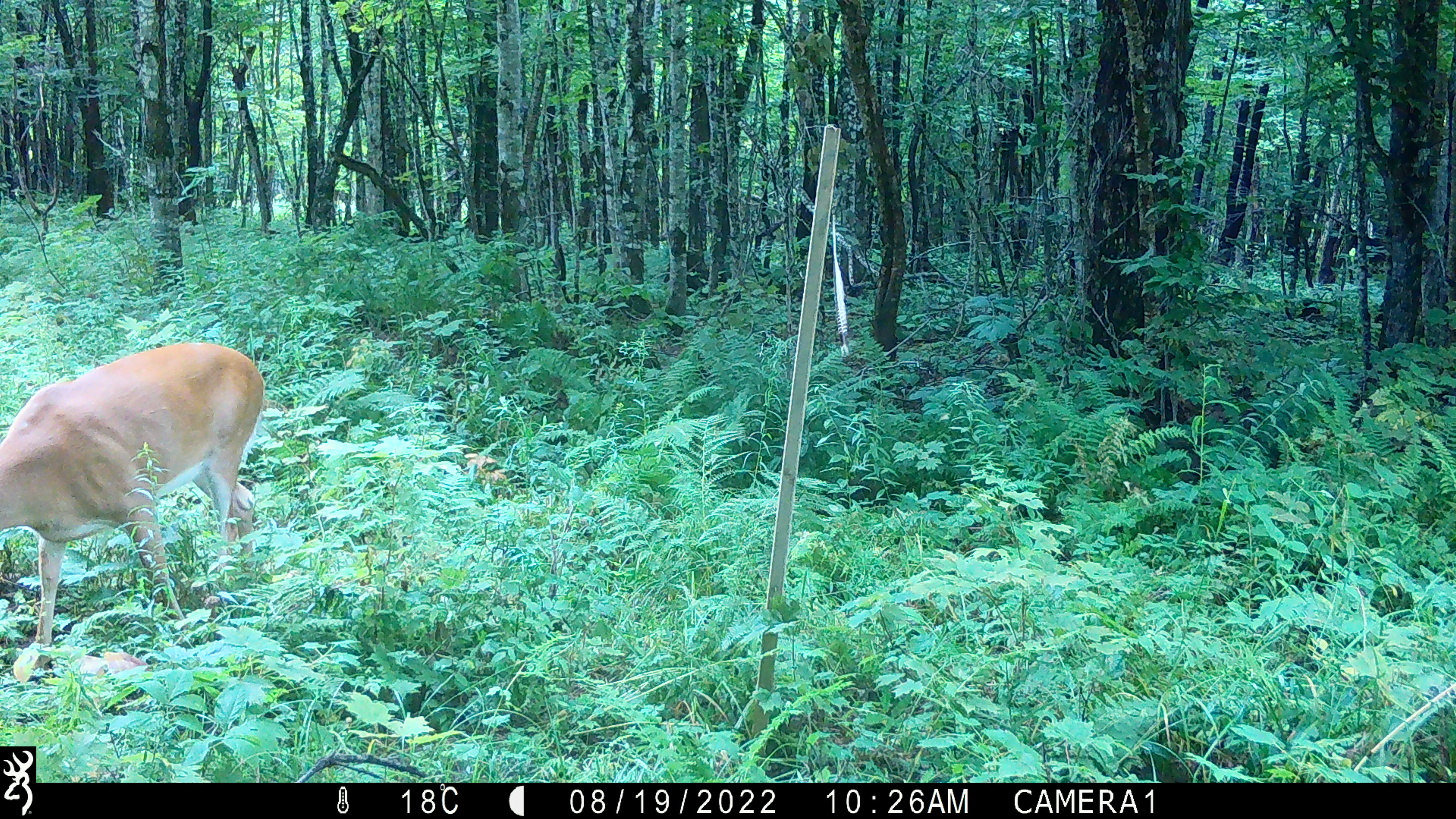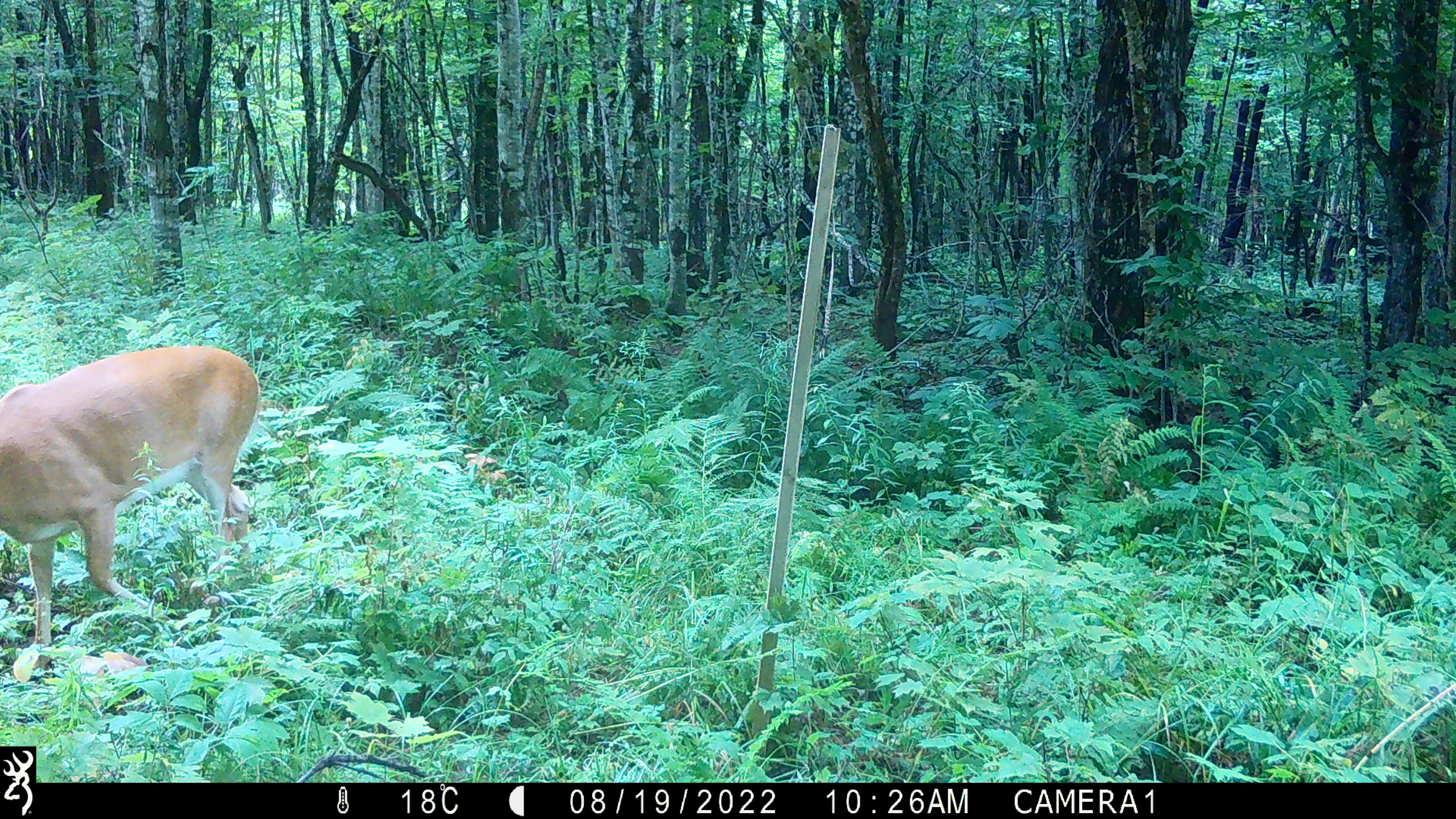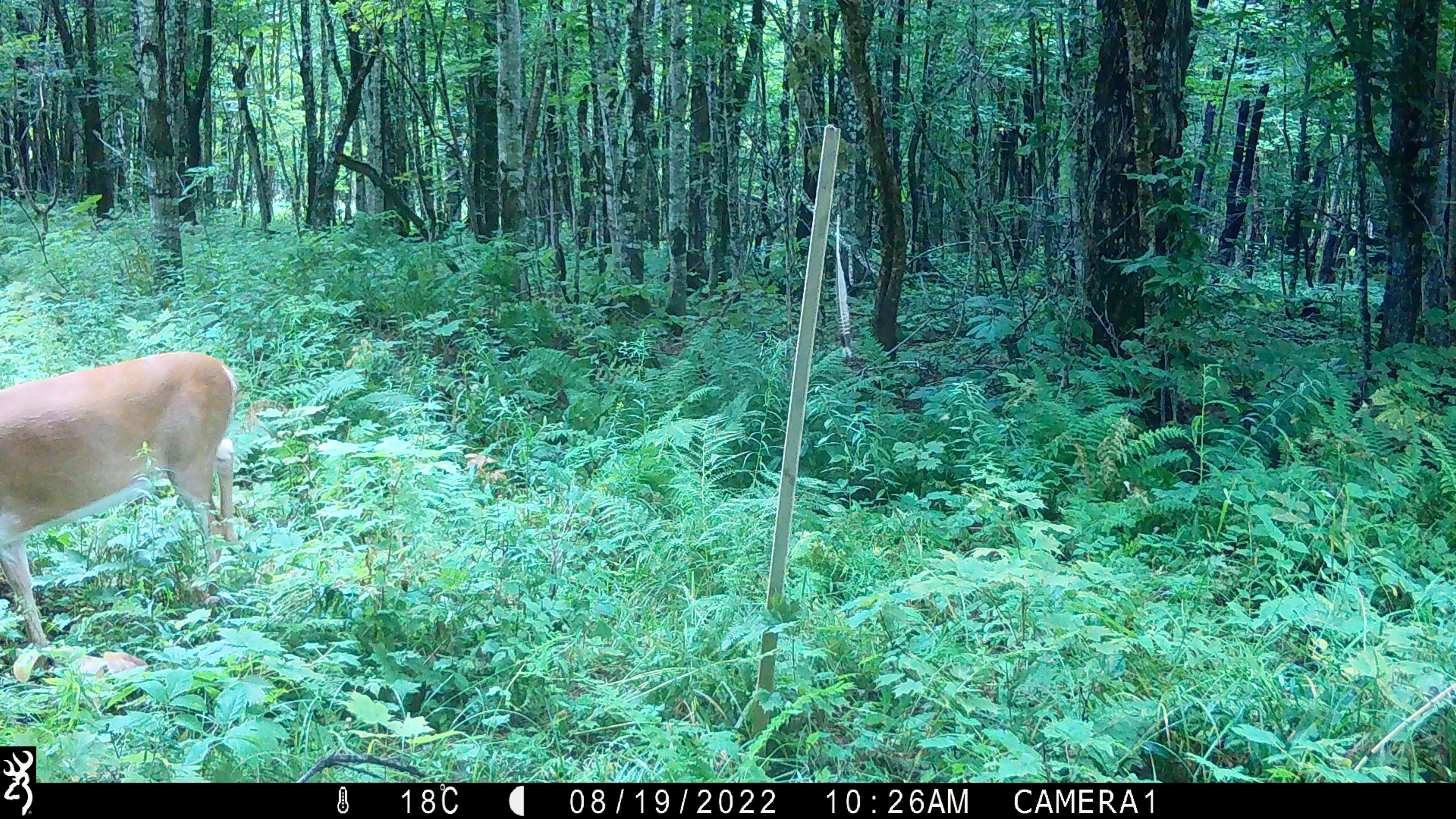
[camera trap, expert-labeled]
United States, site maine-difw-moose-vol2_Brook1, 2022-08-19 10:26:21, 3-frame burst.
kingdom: Animalia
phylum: Chordata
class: Mammalia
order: Artiodactyla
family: Cervidae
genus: Odocoileus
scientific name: Odocoileus virginianus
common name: white-tailed deer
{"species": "white-tailed deer (Odocoileus virginianus)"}